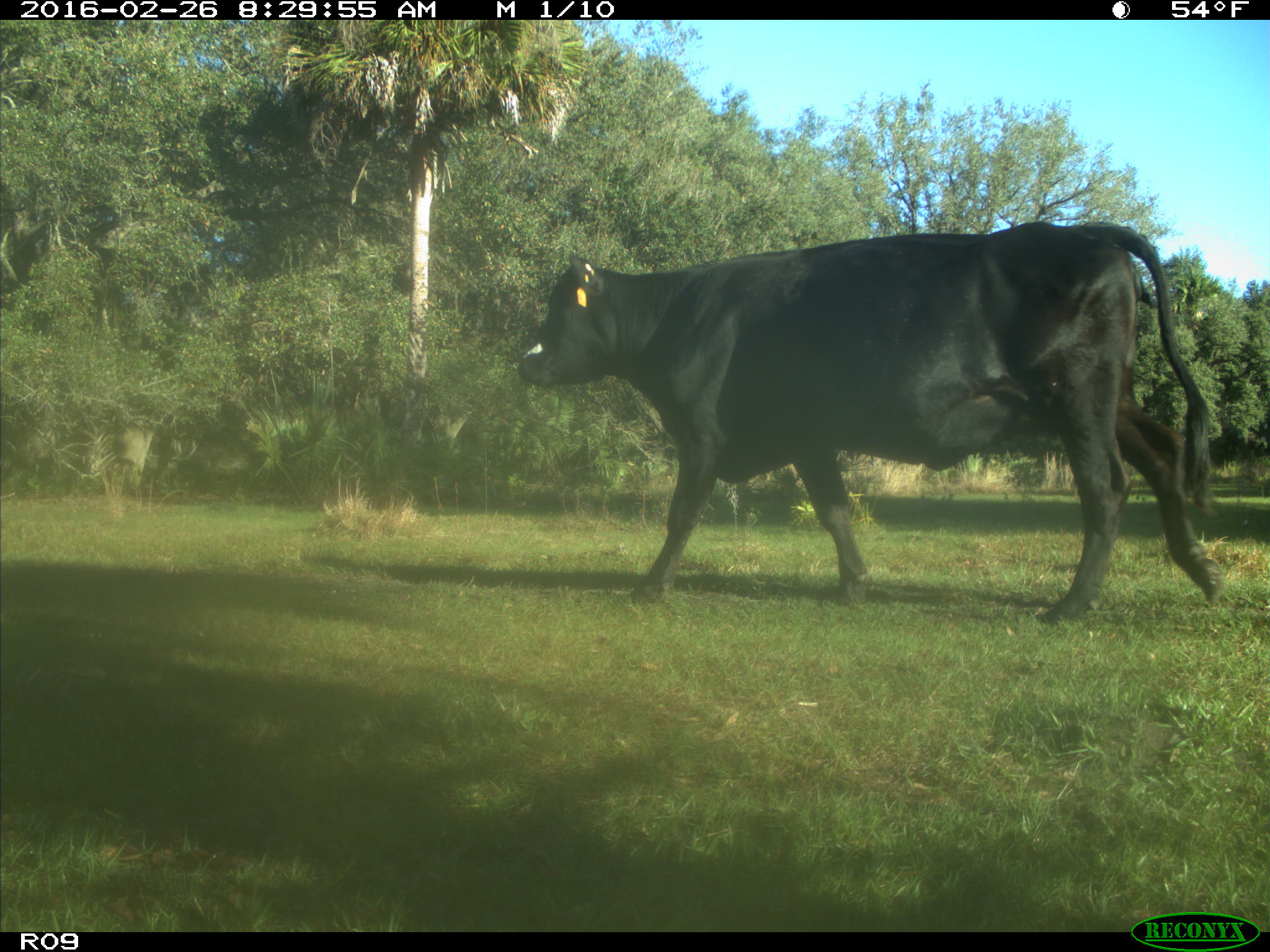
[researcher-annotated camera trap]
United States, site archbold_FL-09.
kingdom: Animalia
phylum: Chordata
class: Mammalia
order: Artiodactyla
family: Bovidae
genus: Bos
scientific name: Bos taurus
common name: domestic cow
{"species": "Bos taurus (domestic cow)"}